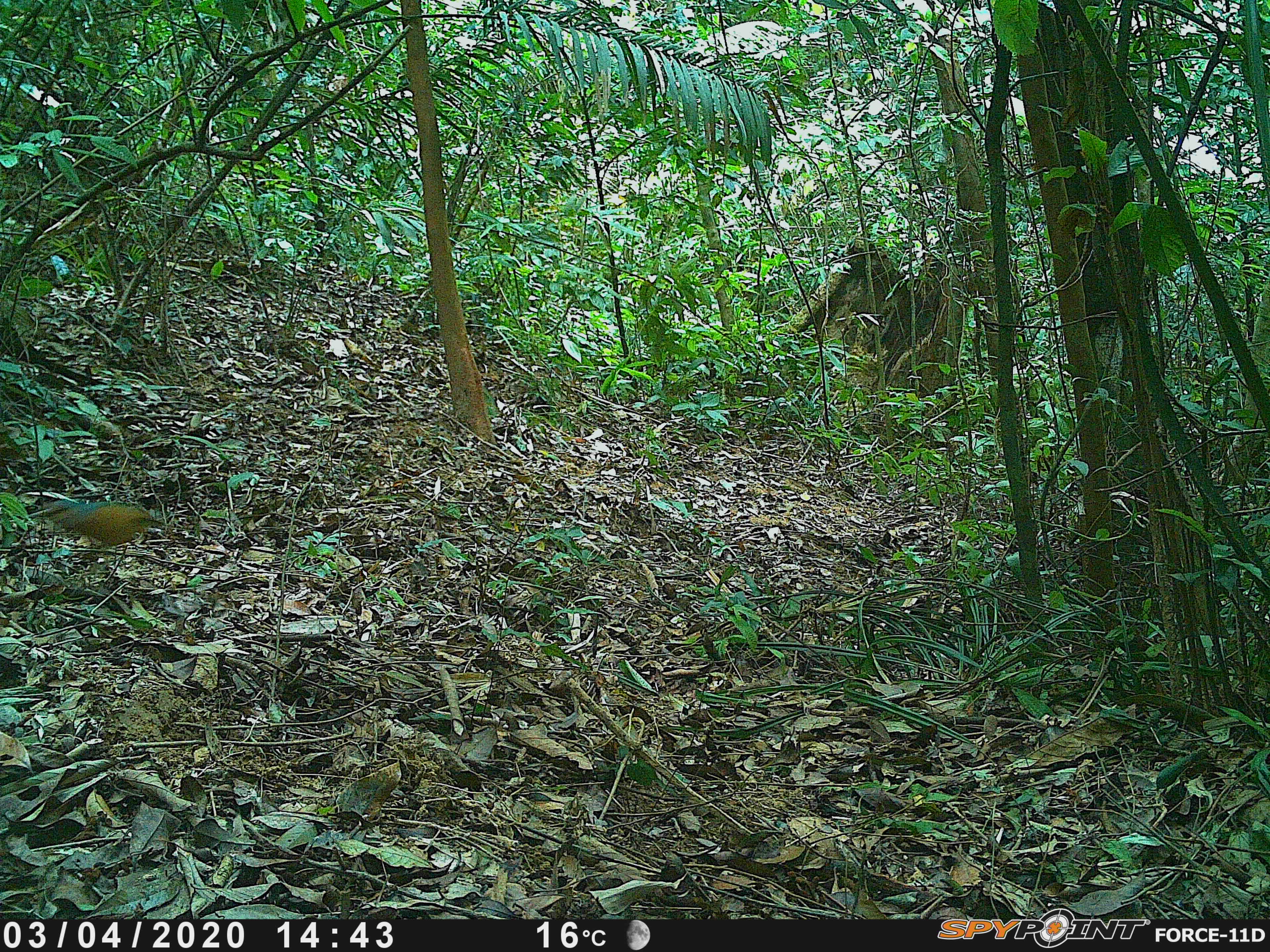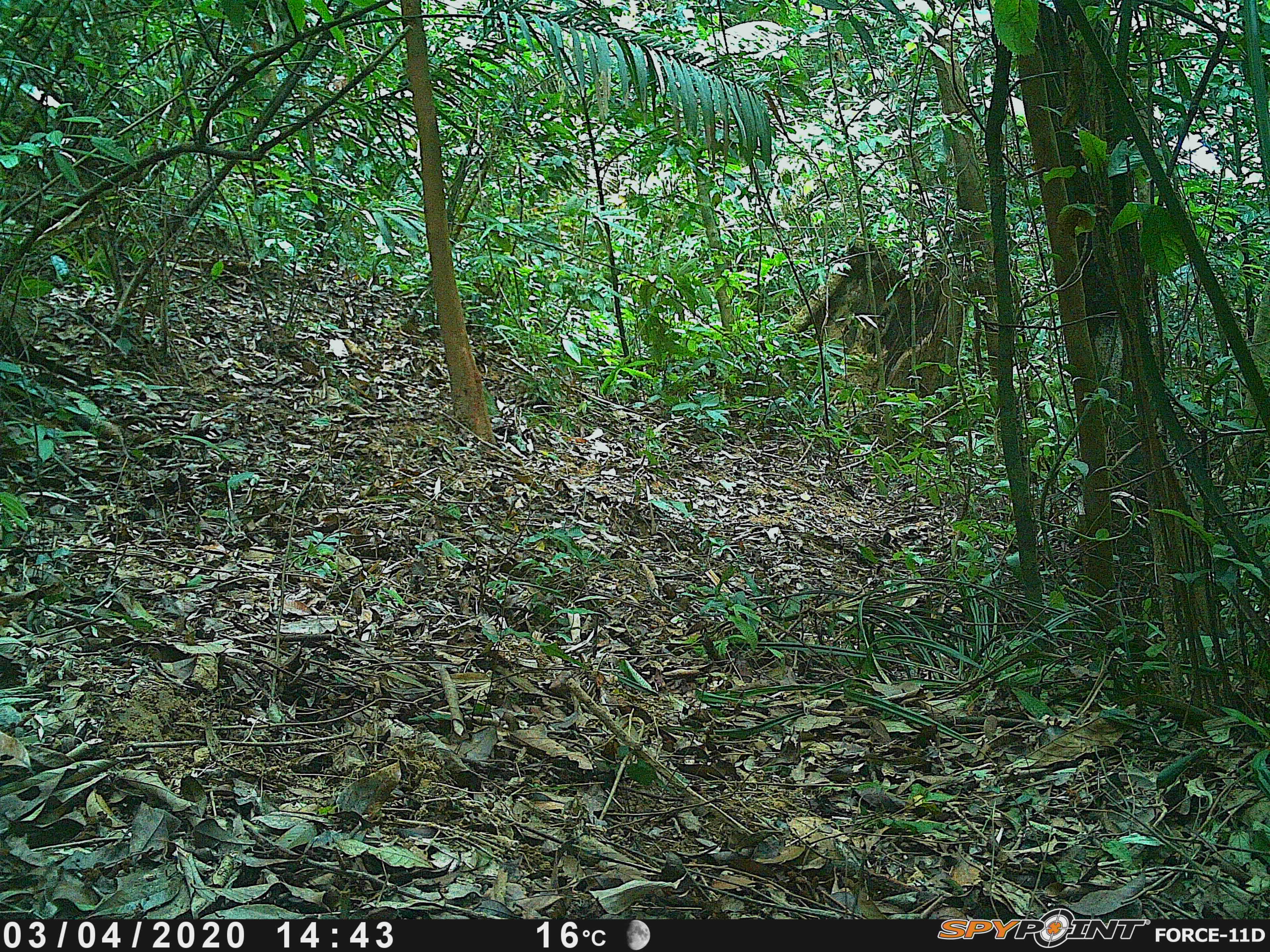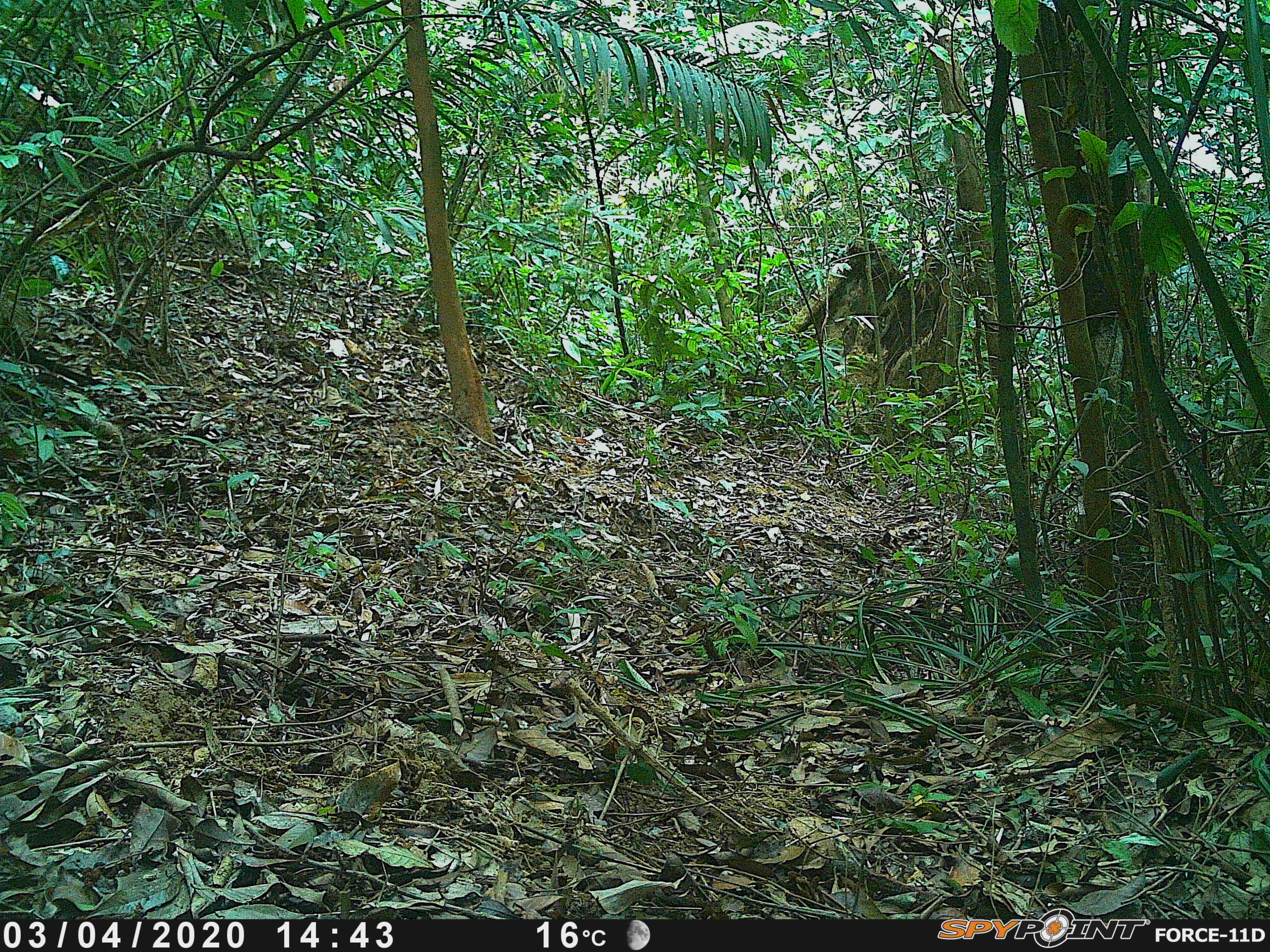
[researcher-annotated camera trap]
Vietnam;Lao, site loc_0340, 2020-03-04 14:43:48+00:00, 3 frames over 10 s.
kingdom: Animalia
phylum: Chordata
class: Aves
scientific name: Aves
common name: bird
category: unidentified bird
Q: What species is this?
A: Unidentified bird (bird) (Aves).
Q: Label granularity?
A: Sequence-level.